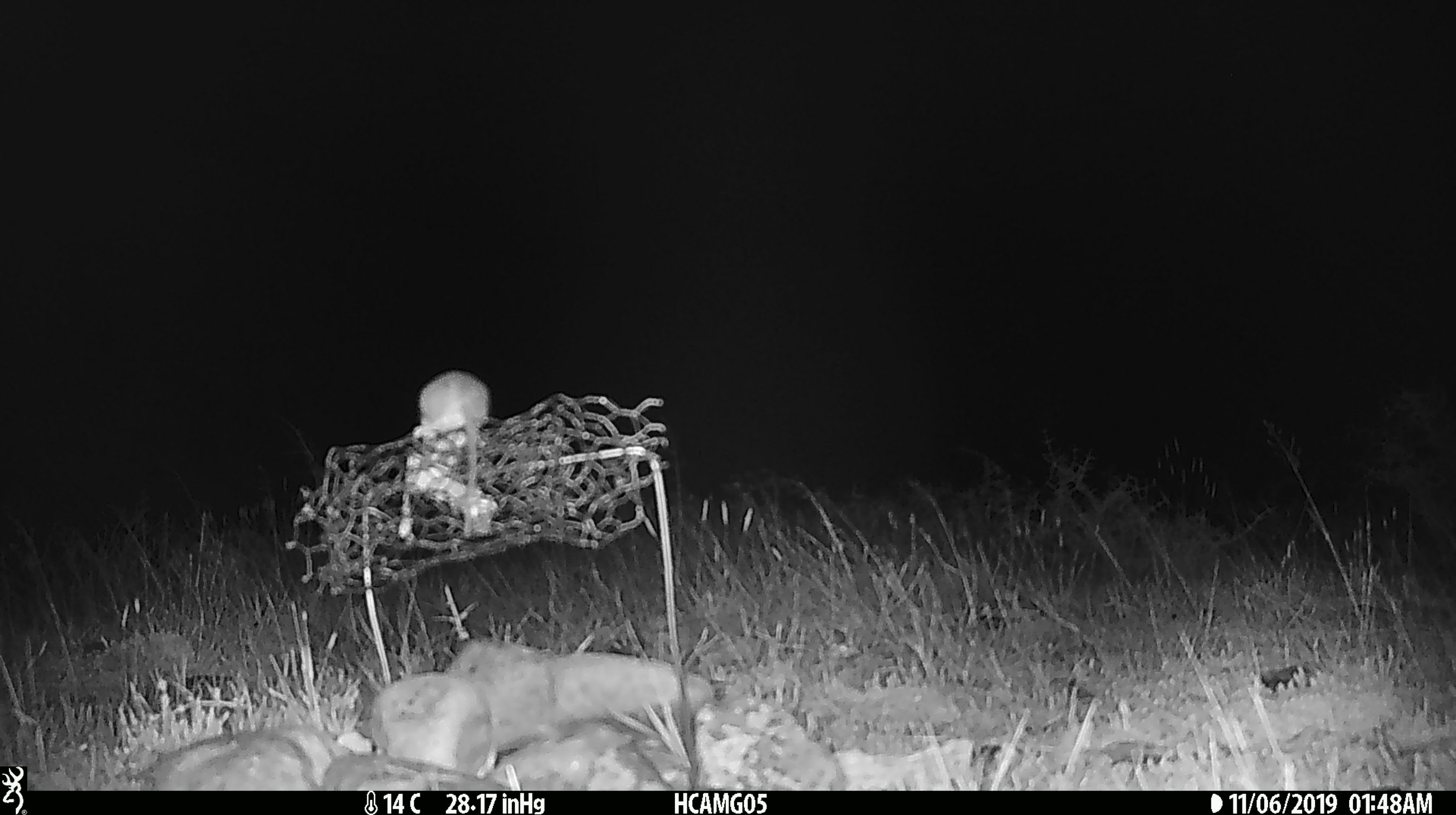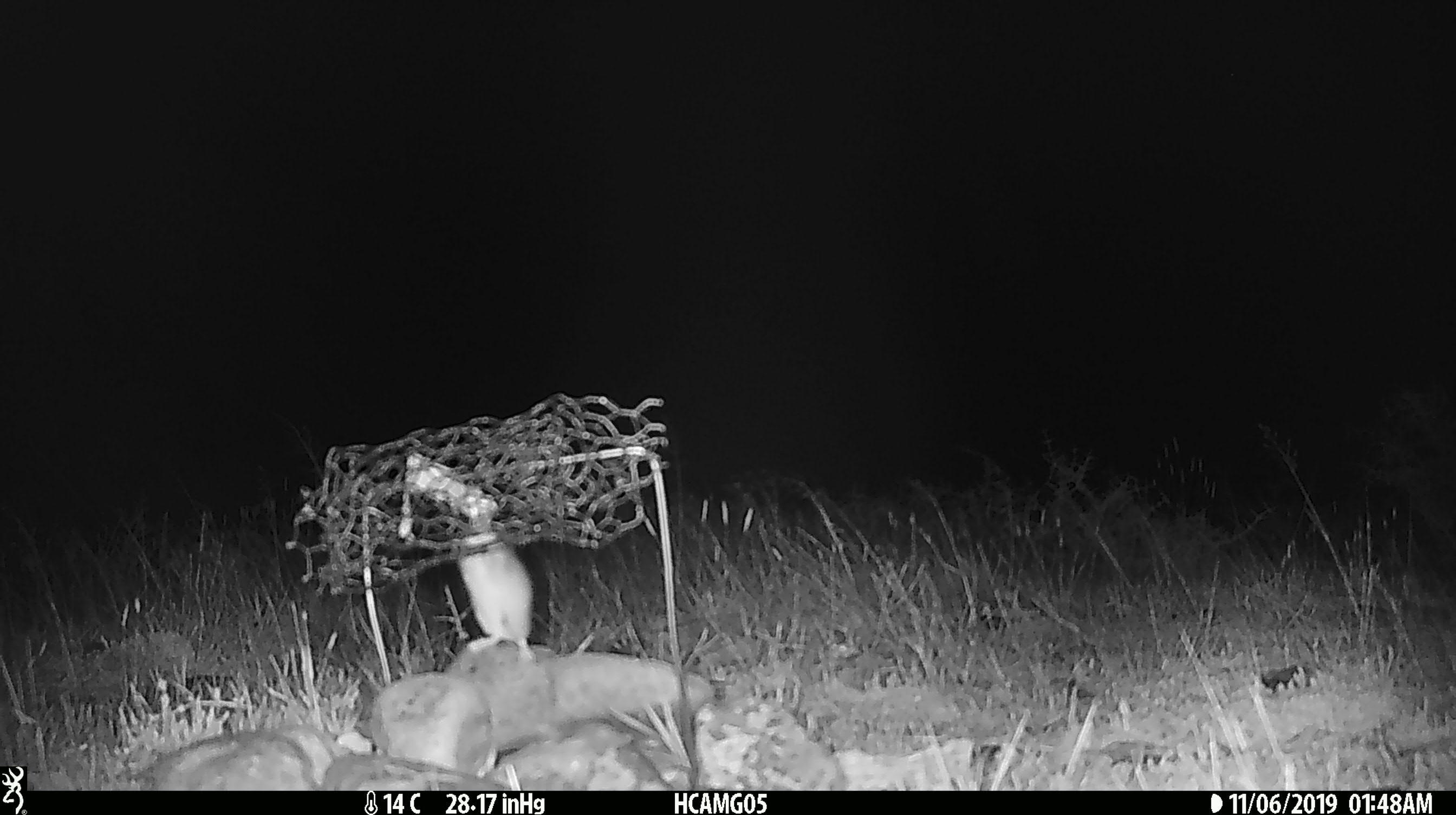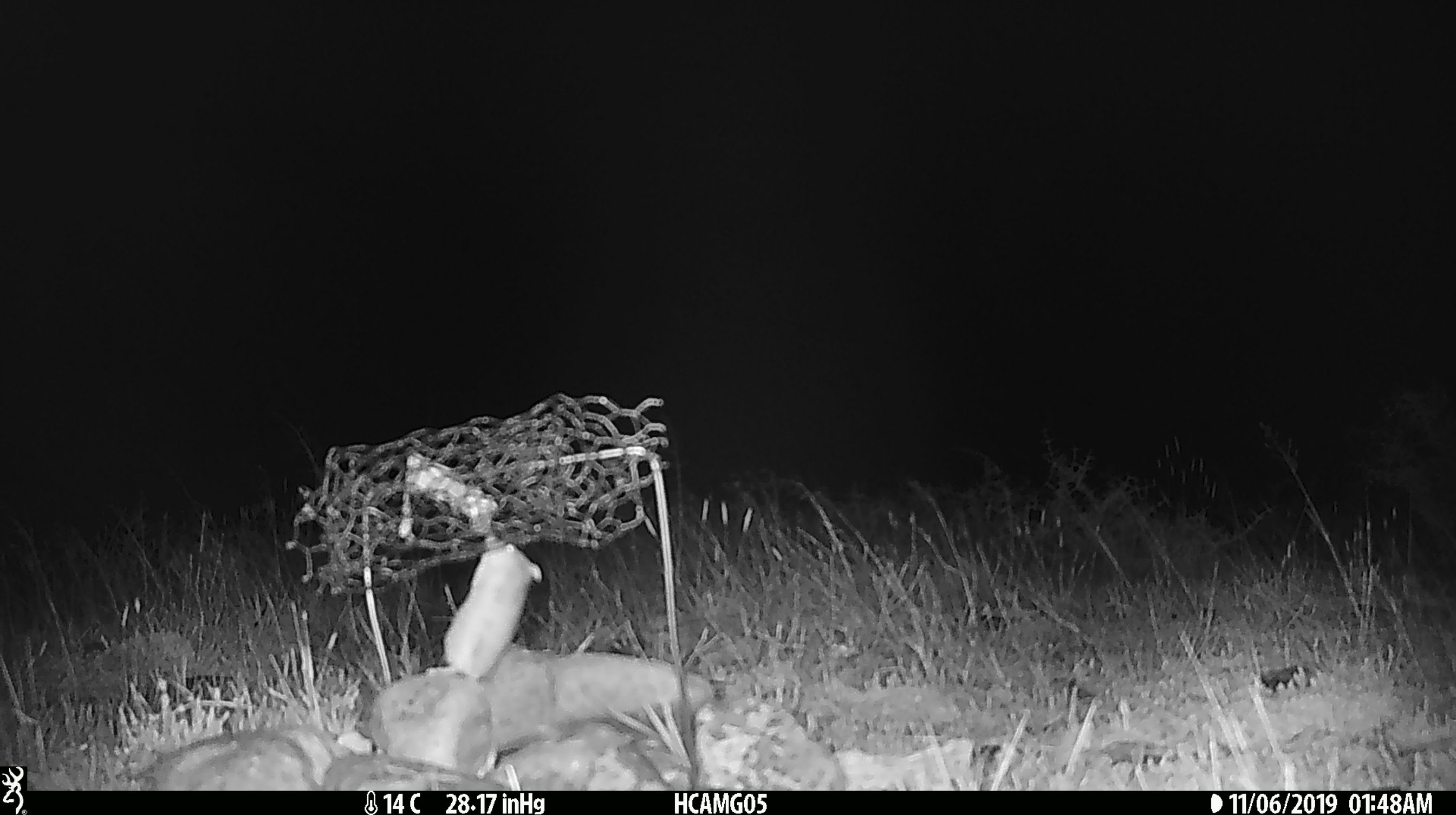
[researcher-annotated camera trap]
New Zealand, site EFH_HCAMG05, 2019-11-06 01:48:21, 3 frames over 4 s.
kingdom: Animalia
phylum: Chordata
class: Mammalia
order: Rodentia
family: Muridae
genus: Mus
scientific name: Mus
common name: mouse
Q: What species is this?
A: Mouse (Mus).